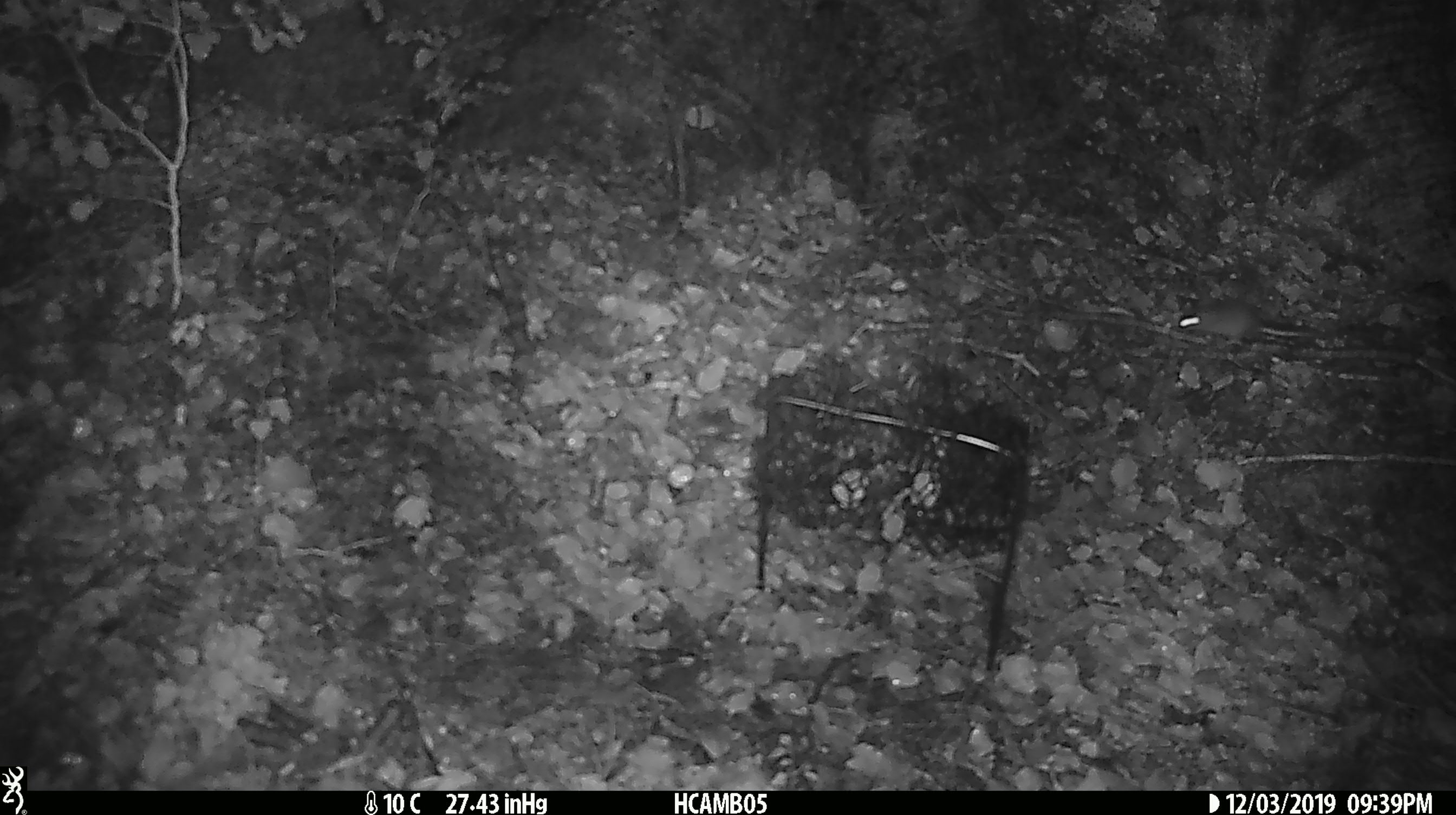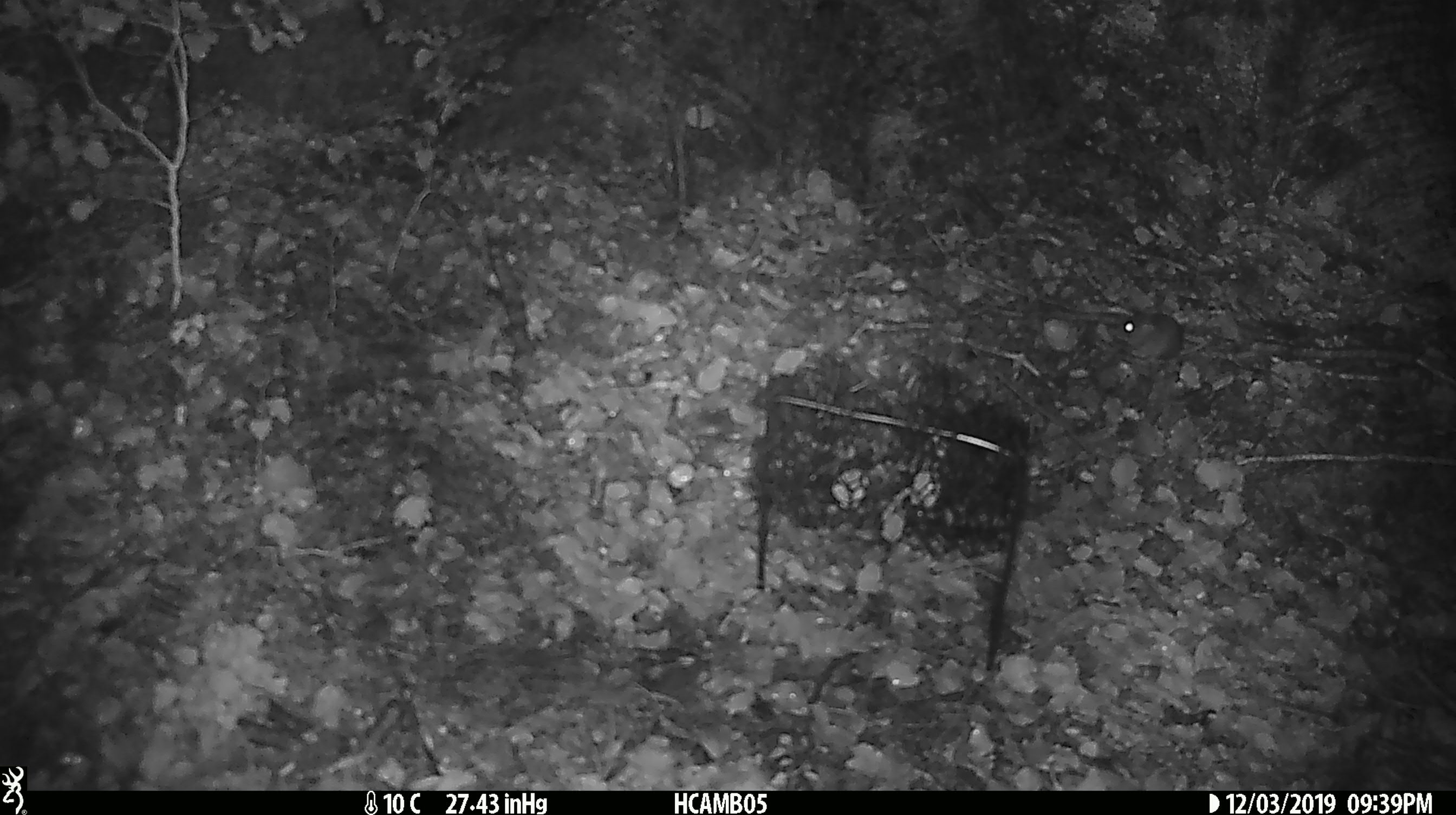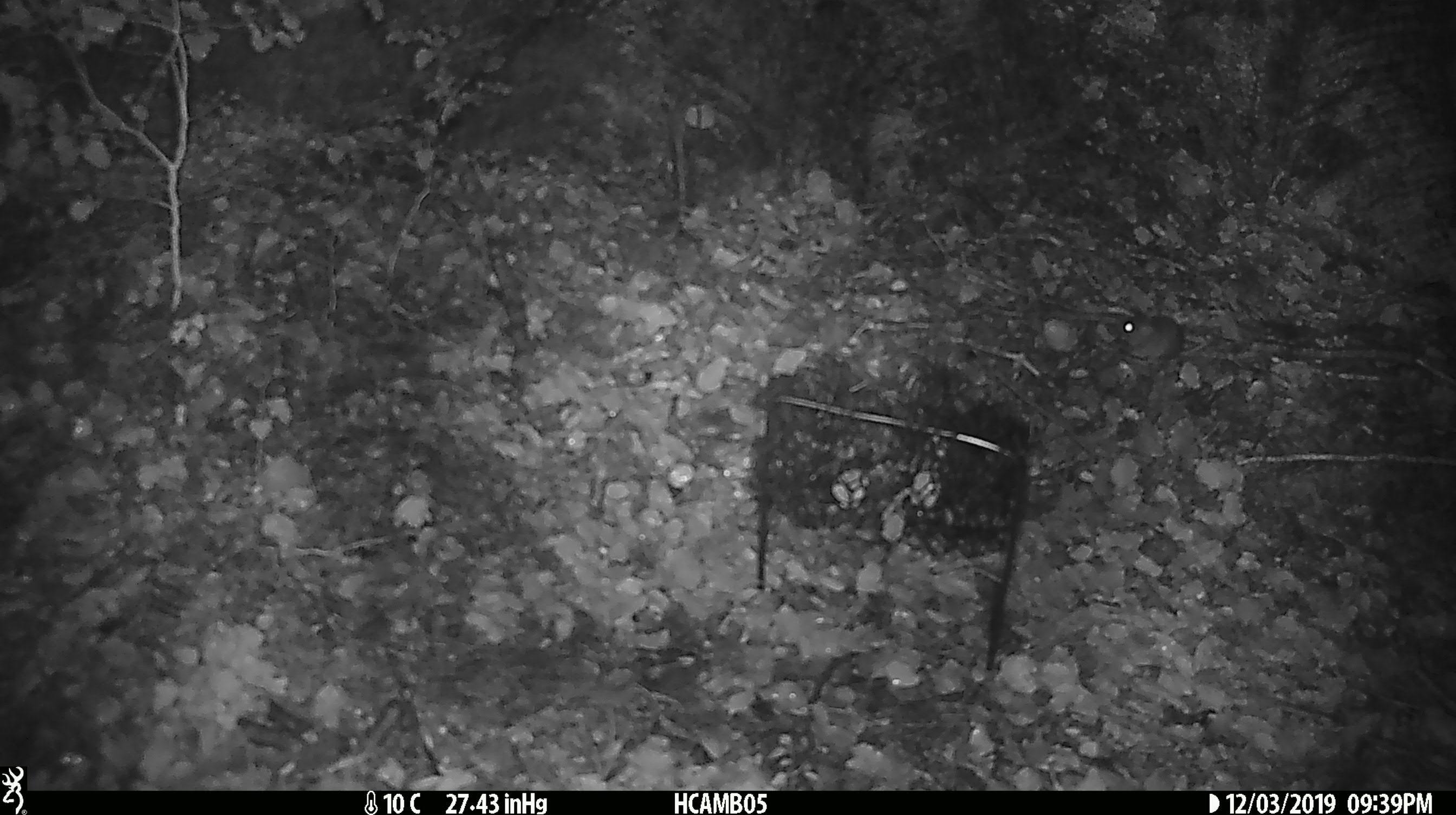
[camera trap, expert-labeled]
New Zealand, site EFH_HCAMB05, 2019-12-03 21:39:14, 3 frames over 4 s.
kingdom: Animalia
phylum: Chordata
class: Mammalia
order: Rodentia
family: Muridae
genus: Mus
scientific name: Mus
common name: mouse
Mouse (Mus).